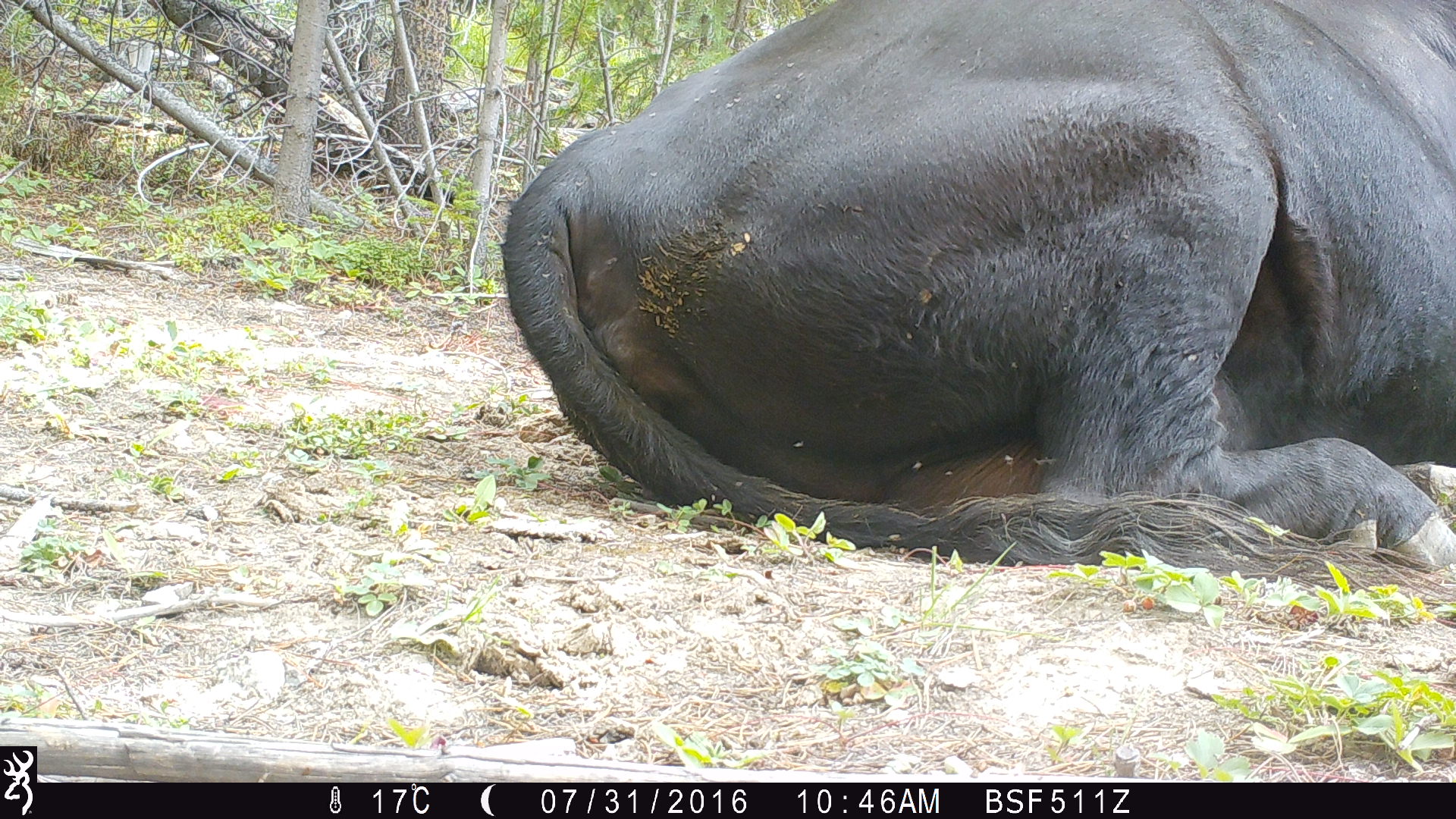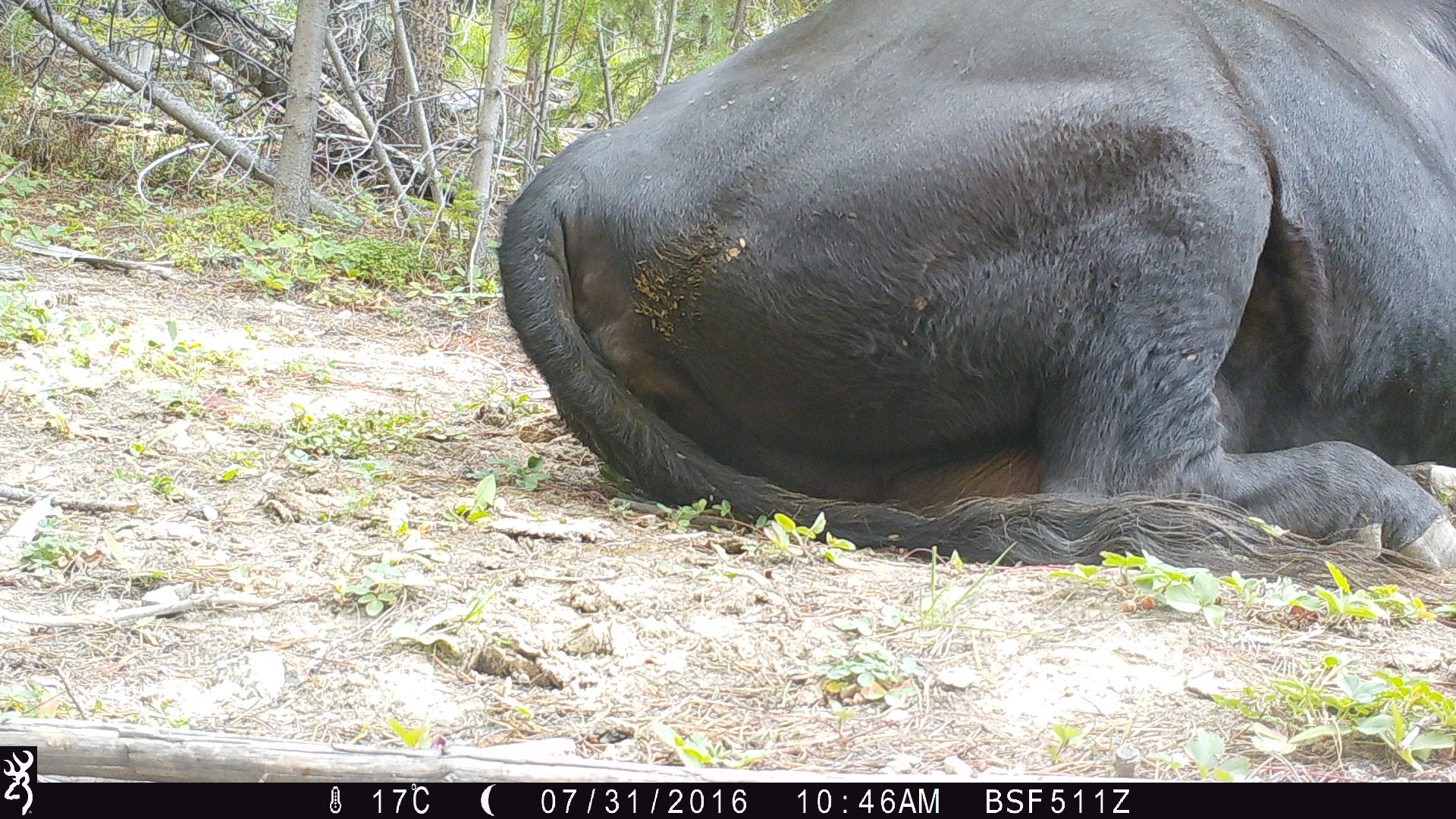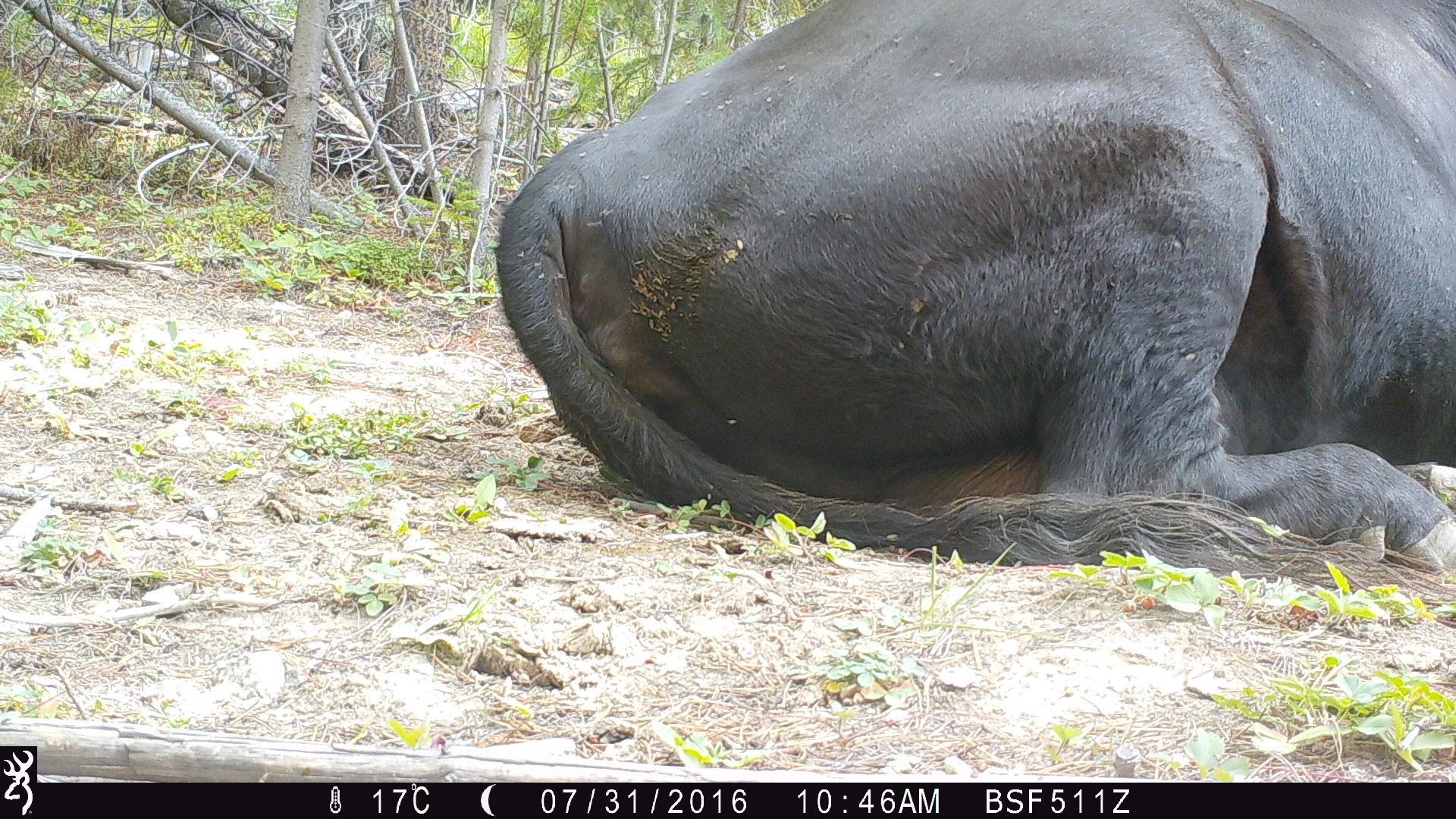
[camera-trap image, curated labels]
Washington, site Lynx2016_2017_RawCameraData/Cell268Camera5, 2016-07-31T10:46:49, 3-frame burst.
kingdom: Animalia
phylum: Chordata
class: Mammalia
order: Artiodactyla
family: Bovidae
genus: Bos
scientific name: Bos taurus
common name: domestic cattle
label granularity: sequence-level